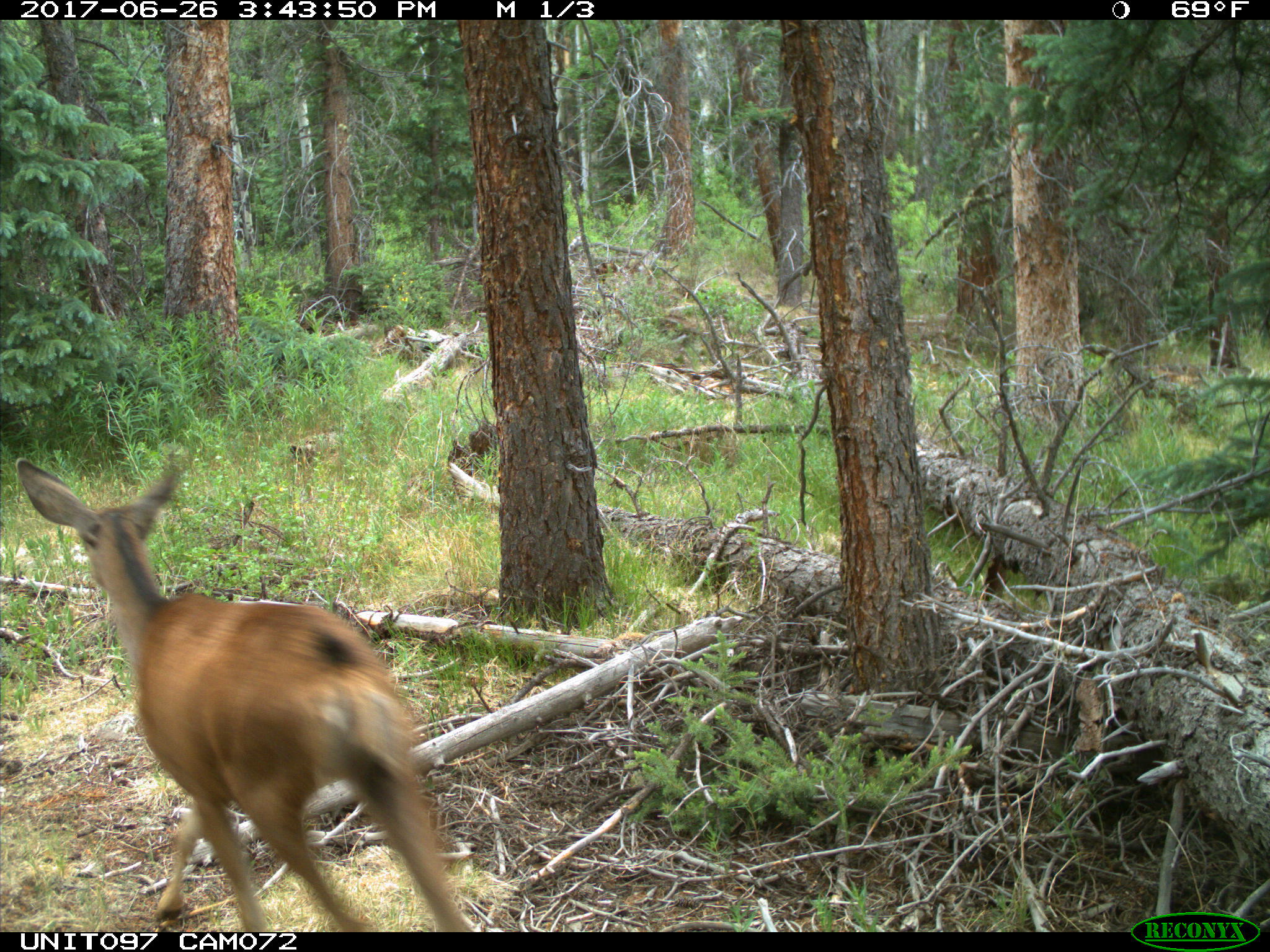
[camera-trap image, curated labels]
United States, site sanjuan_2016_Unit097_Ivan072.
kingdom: Animalia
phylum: Chordata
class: Mammalia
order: Artiodactyla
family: Cervidae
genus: Odocoileus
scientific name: Odocoileus hemionus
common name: mule deer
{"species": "Odocoileus hemionus (mule deer)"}